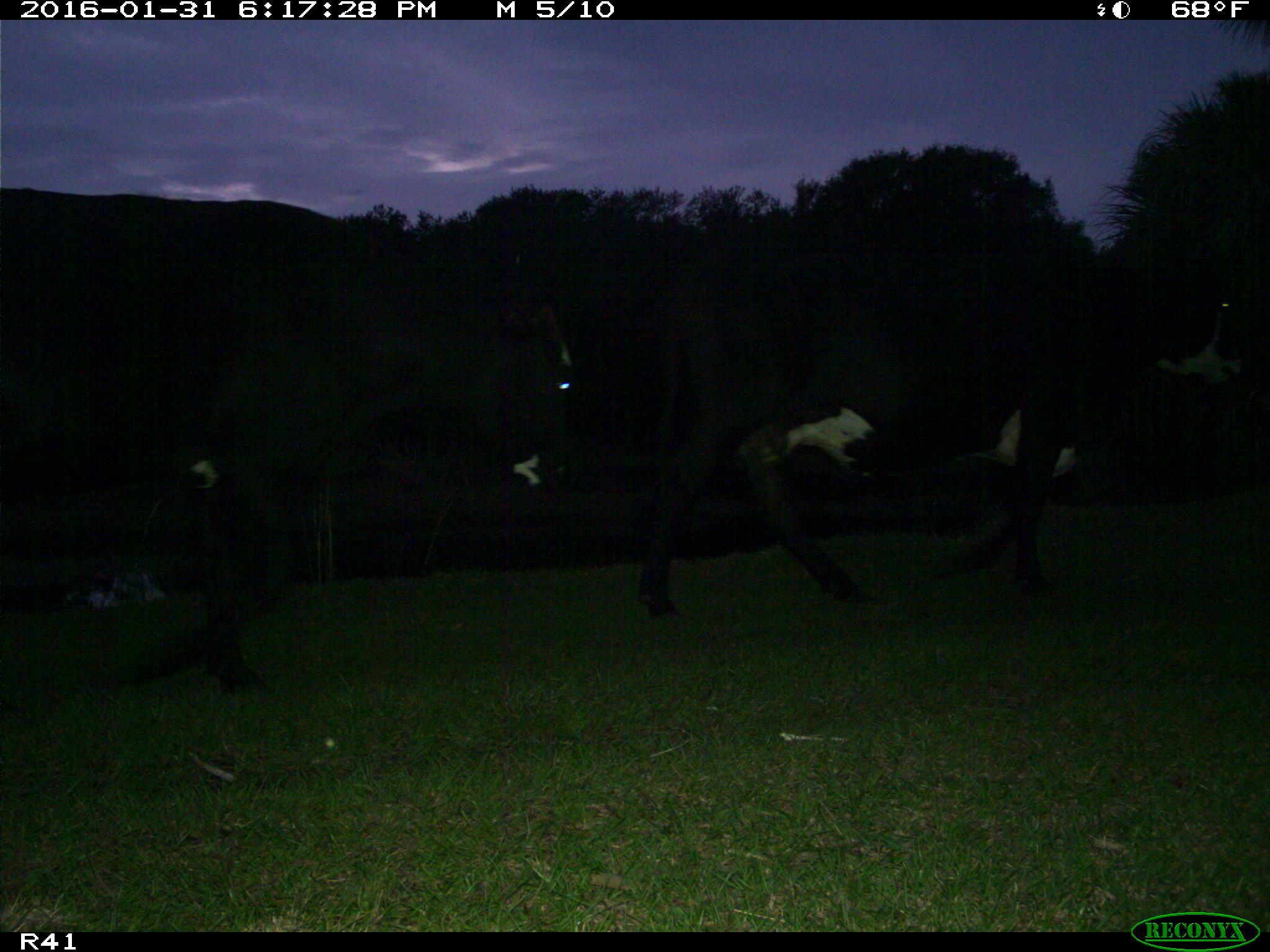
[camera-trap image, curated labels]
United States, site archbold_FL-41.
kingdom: Animalia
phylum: Chordata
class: Mammalia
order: Artiodactyla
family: Bovidae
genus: Bos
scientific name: Bos taurus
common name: domestic cow